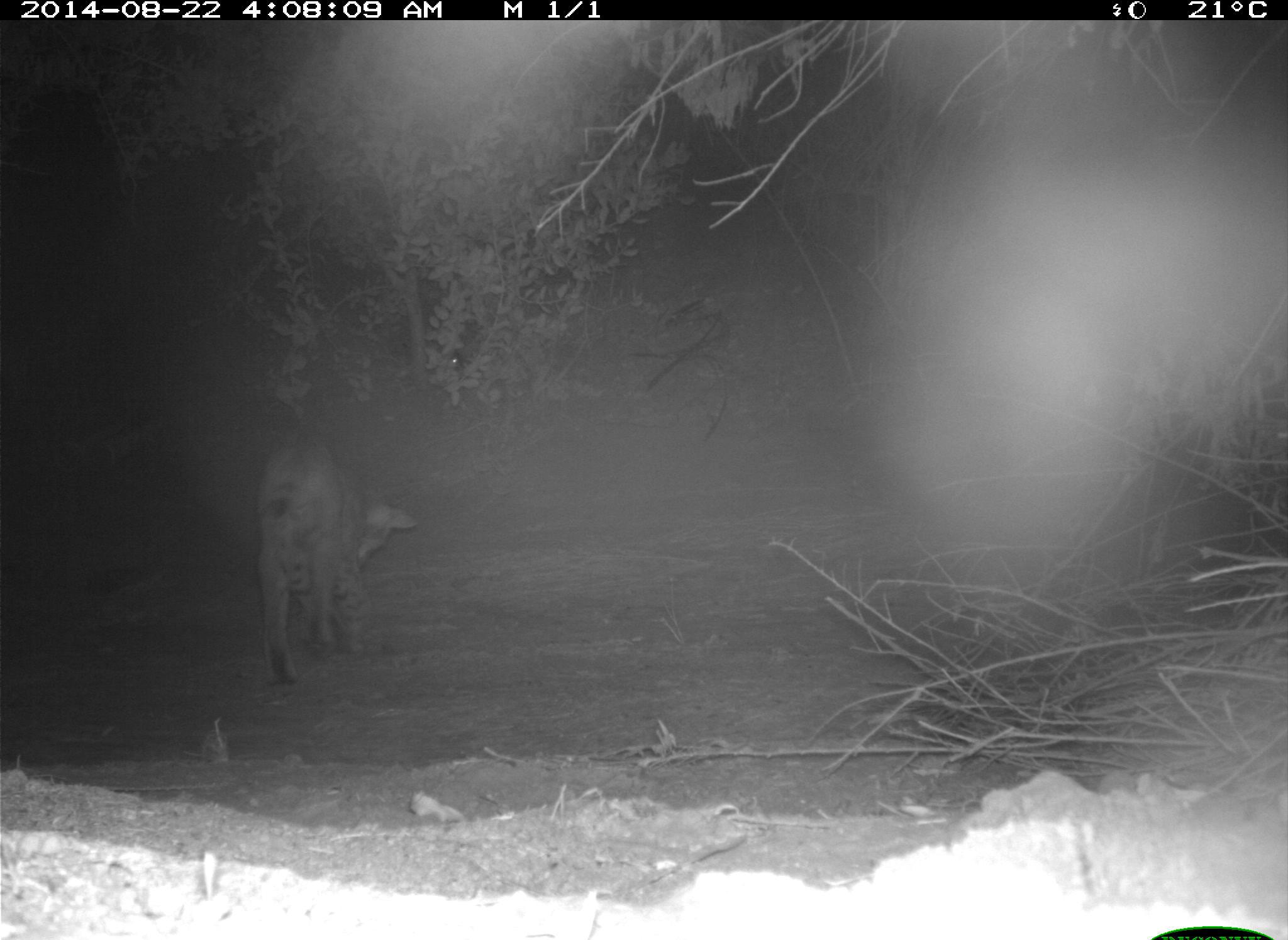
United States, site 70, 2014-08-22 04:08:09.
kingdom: Animalia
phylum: Chordata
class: Mammalia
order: Carnivora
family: Felidae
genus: Lynx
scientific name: Lynx rufus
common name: bobcat